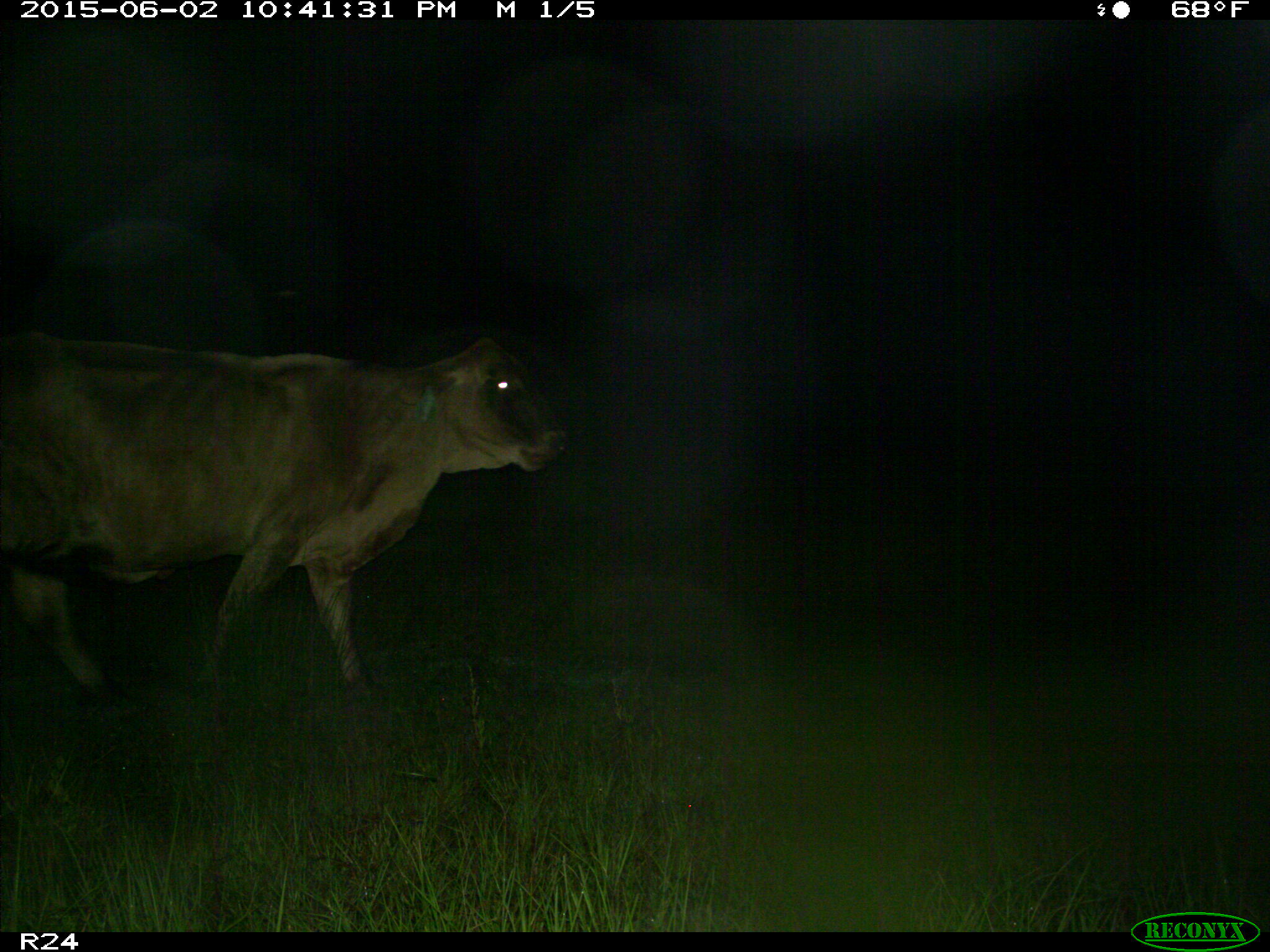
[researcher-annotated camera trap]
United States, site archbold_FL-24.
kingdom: Animalia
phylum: Chordata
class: Mammalia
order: Artiodactyla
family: Bovidae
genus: Bos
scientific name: Bos taurus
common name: domestic cow